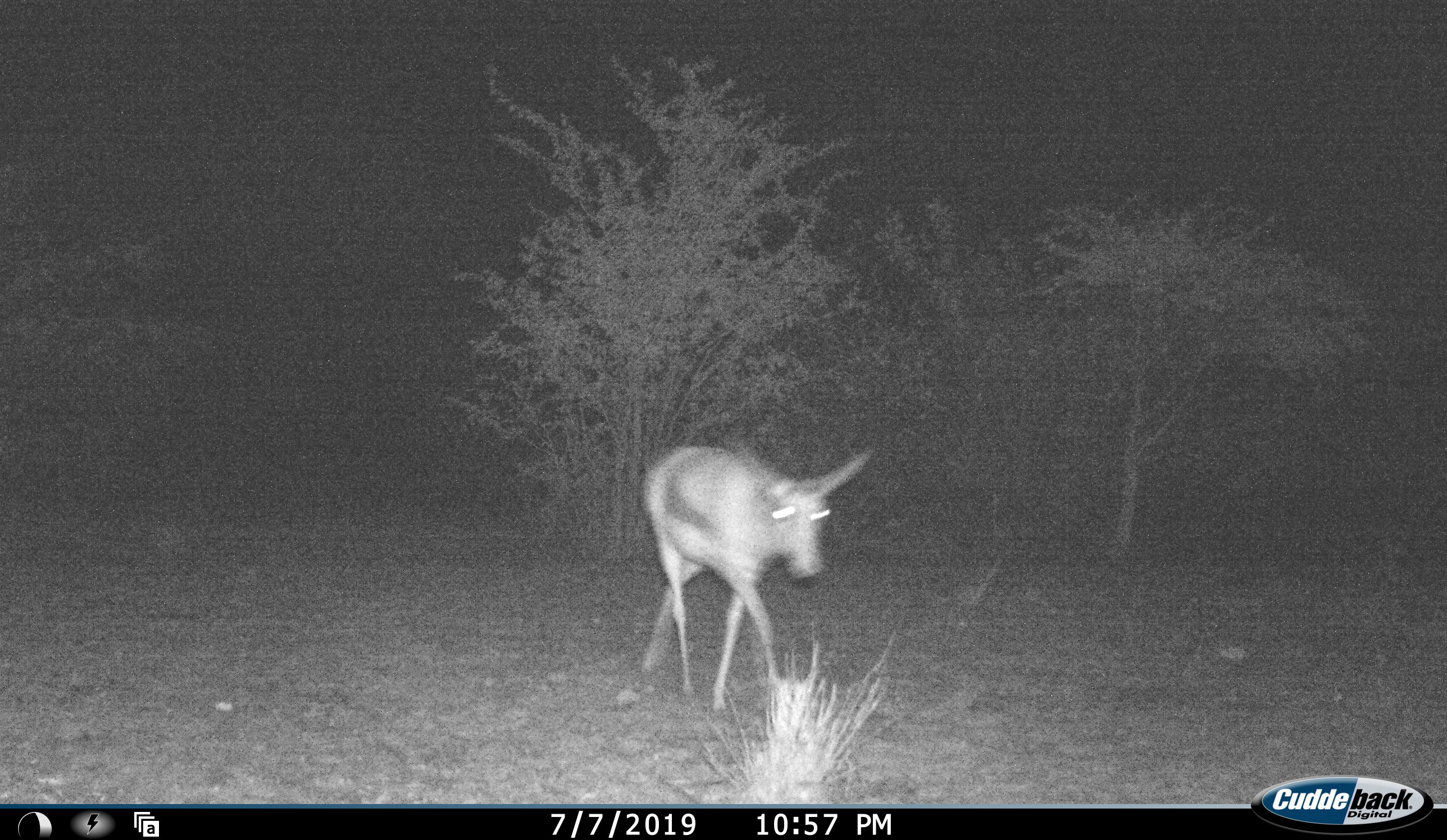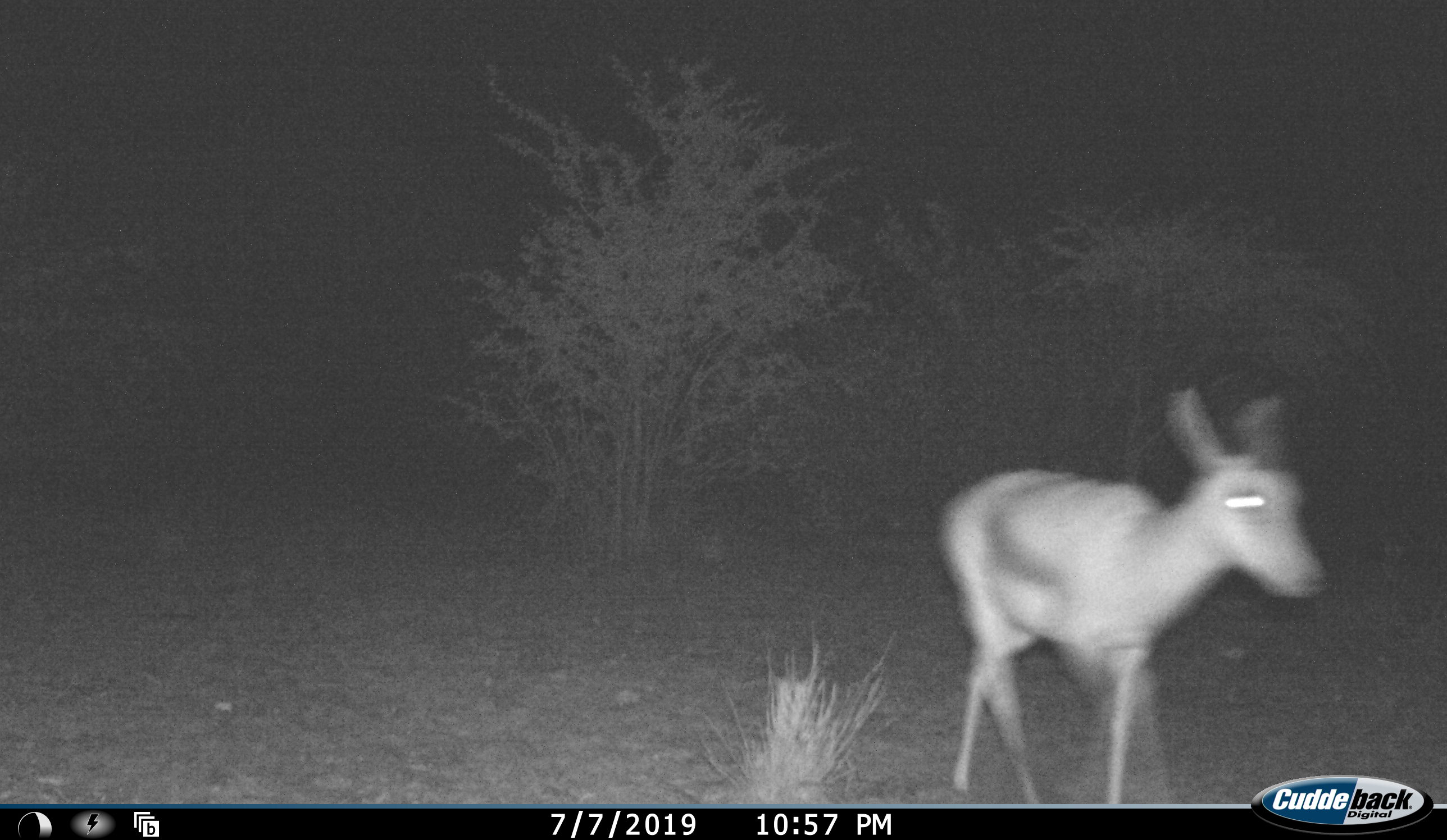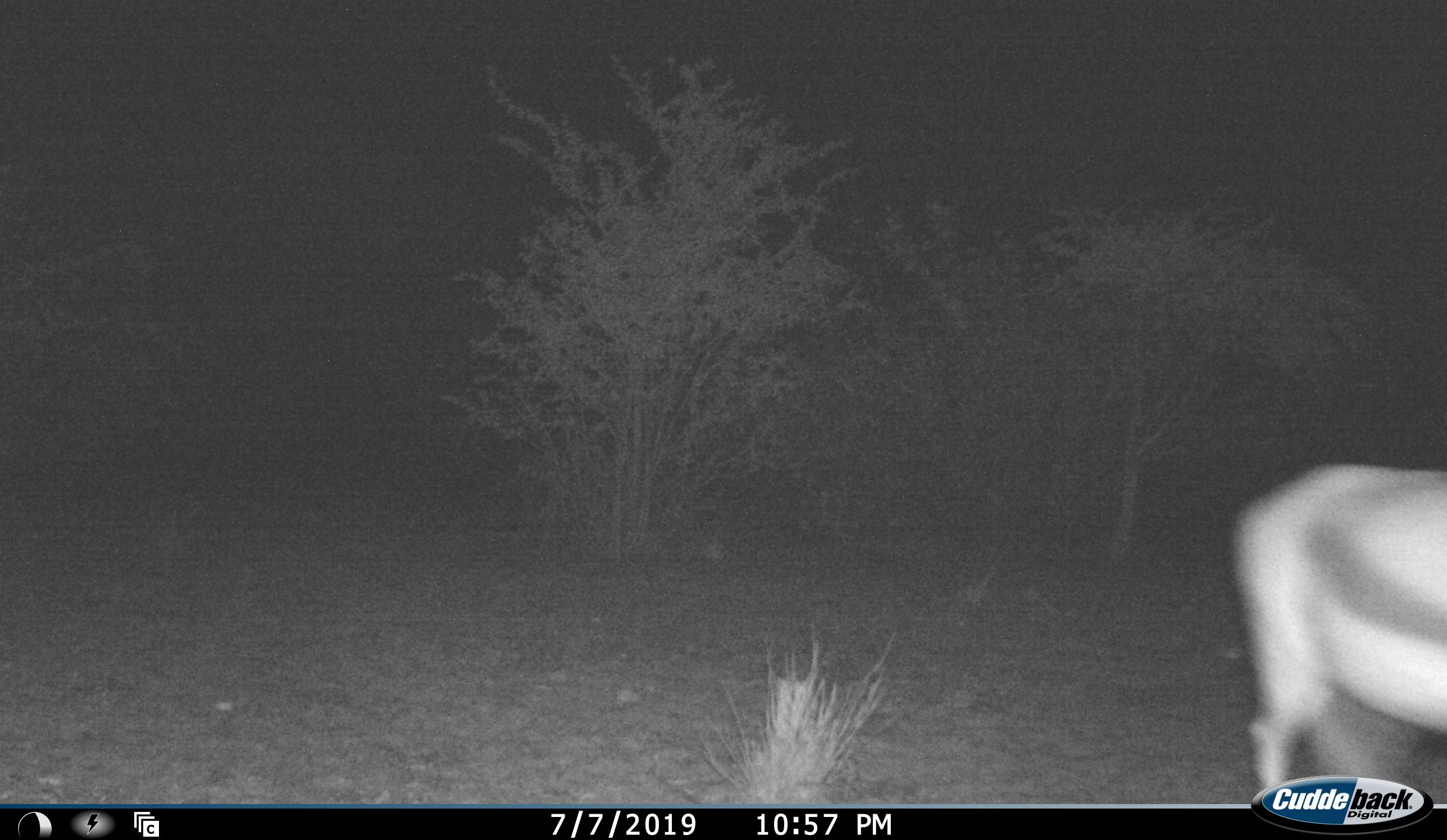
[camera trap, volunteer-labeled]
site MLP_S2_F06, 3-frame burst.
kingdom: Animalia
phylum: Chordata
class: Mammalia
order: Artiodactyla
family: Bovidae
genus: Antidorcas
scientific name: Antidorcas marsupialis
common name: springbok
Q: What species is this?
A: Springbok (Antidorcas marsupialis).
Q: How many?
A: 1.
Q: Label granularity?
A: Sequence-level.